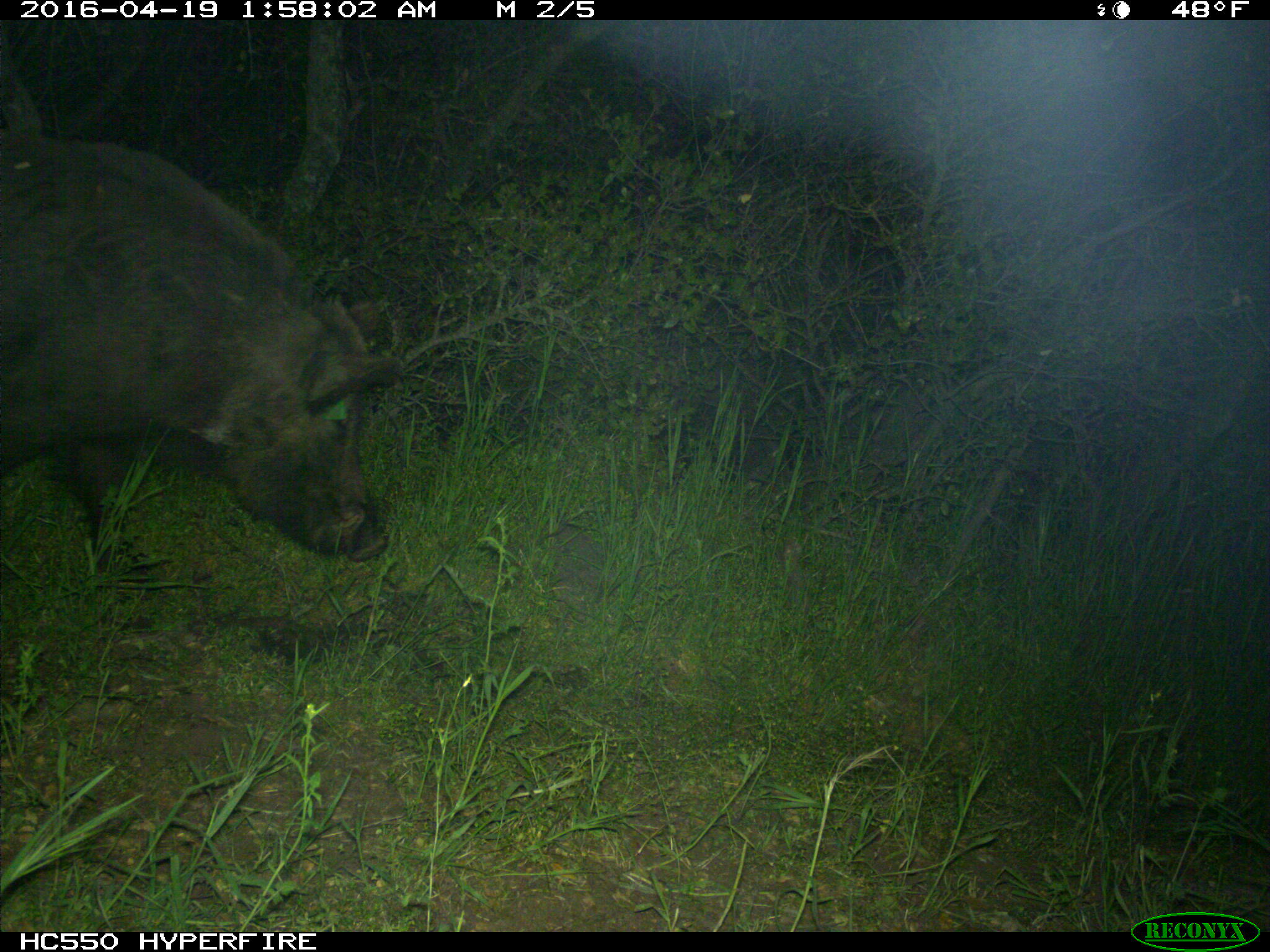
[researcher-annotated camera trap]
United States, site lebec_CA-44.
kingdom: Animalia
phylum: Chordata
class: Mammalia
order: Artiodactyla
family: Suidae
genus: Sus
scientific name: Sus scrofa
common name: wild boar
Sus scrofa (wild boar).